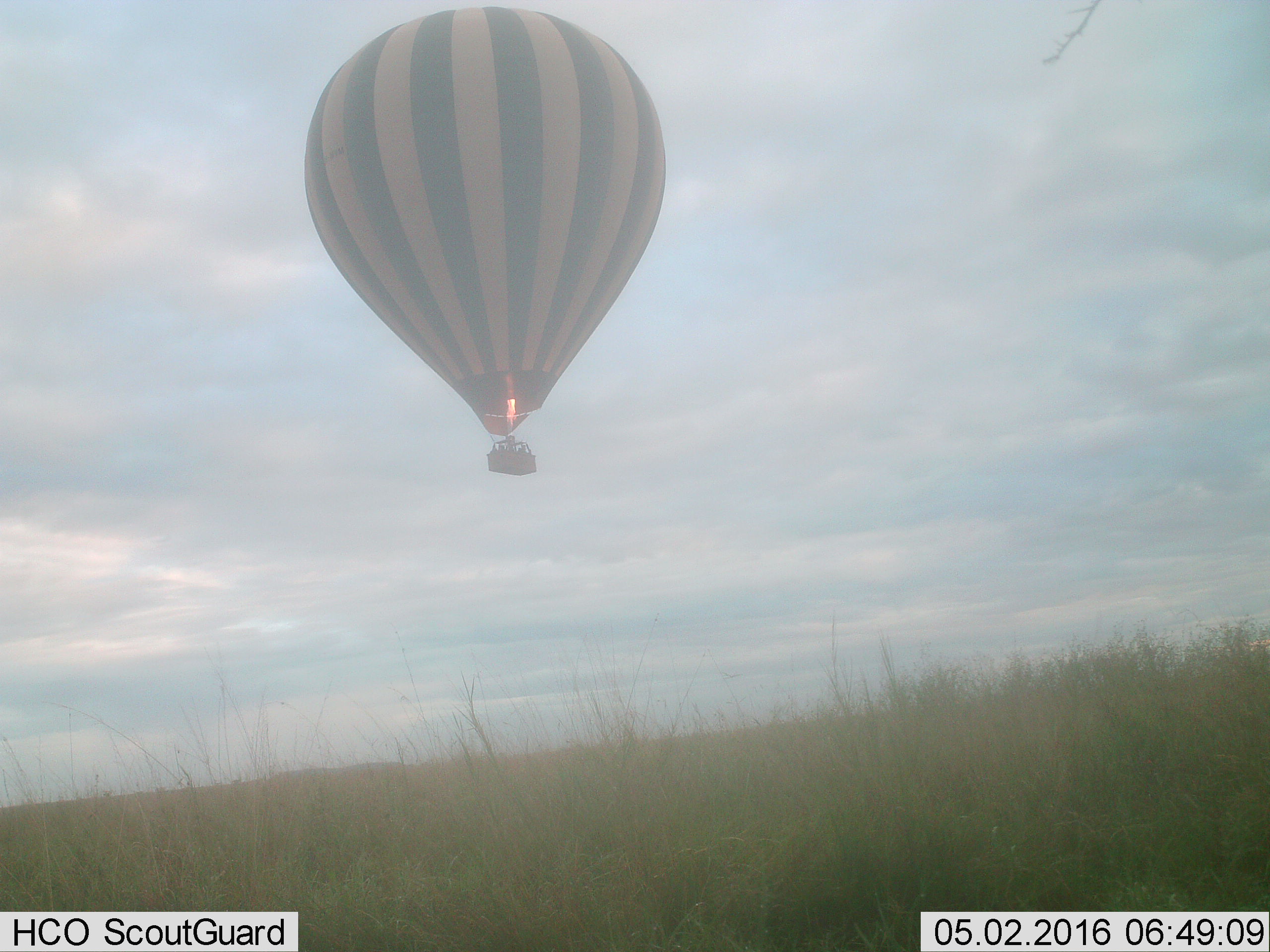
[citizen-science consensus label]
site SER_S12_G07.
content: unidentified animal